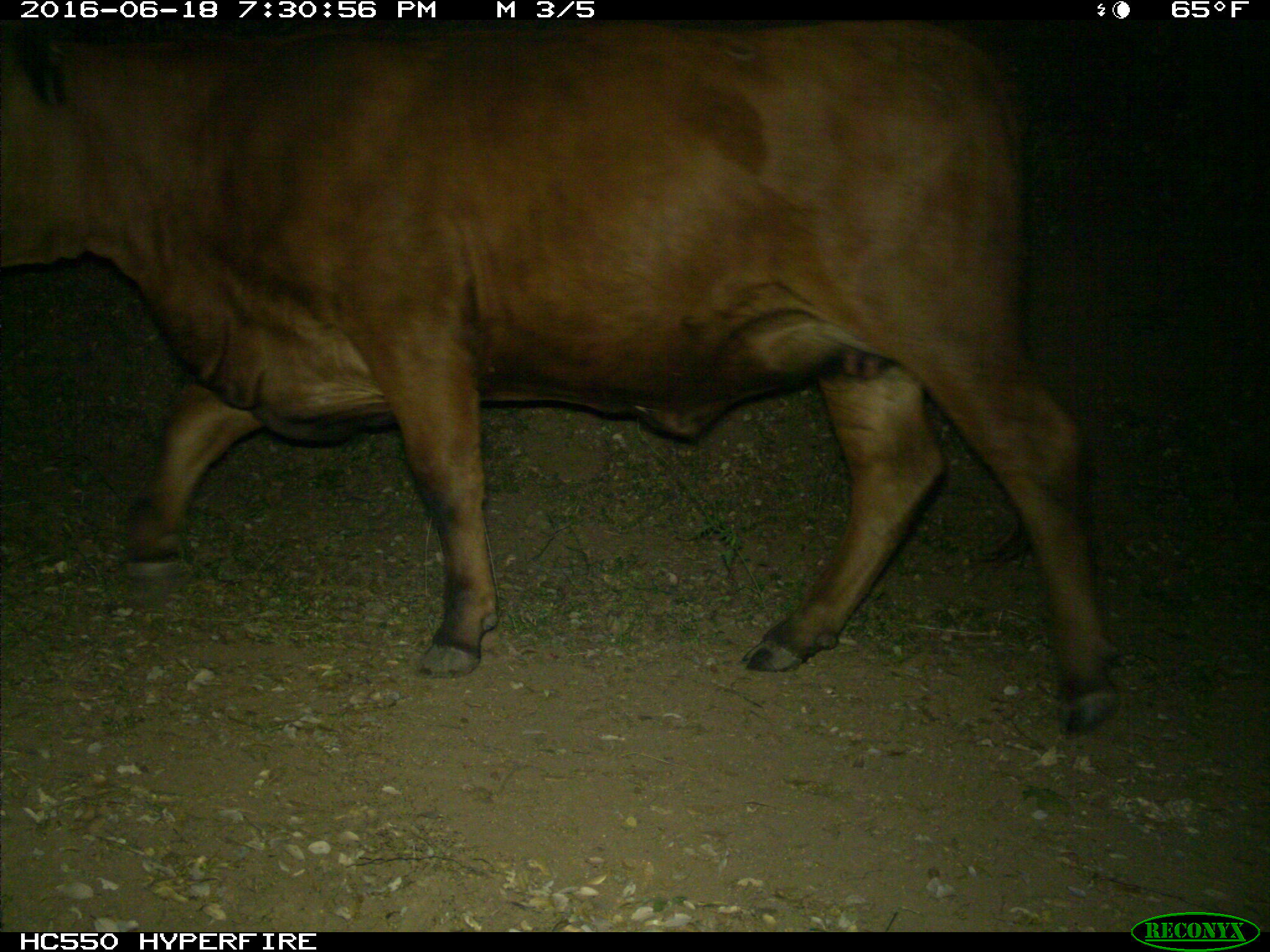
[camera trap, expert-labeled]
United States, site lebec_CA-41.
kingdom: Animalia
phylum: Chordata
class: Mammalia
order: Artiodactyla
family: Bovidae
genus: Bos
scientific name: Bos taurus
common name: domestic cow